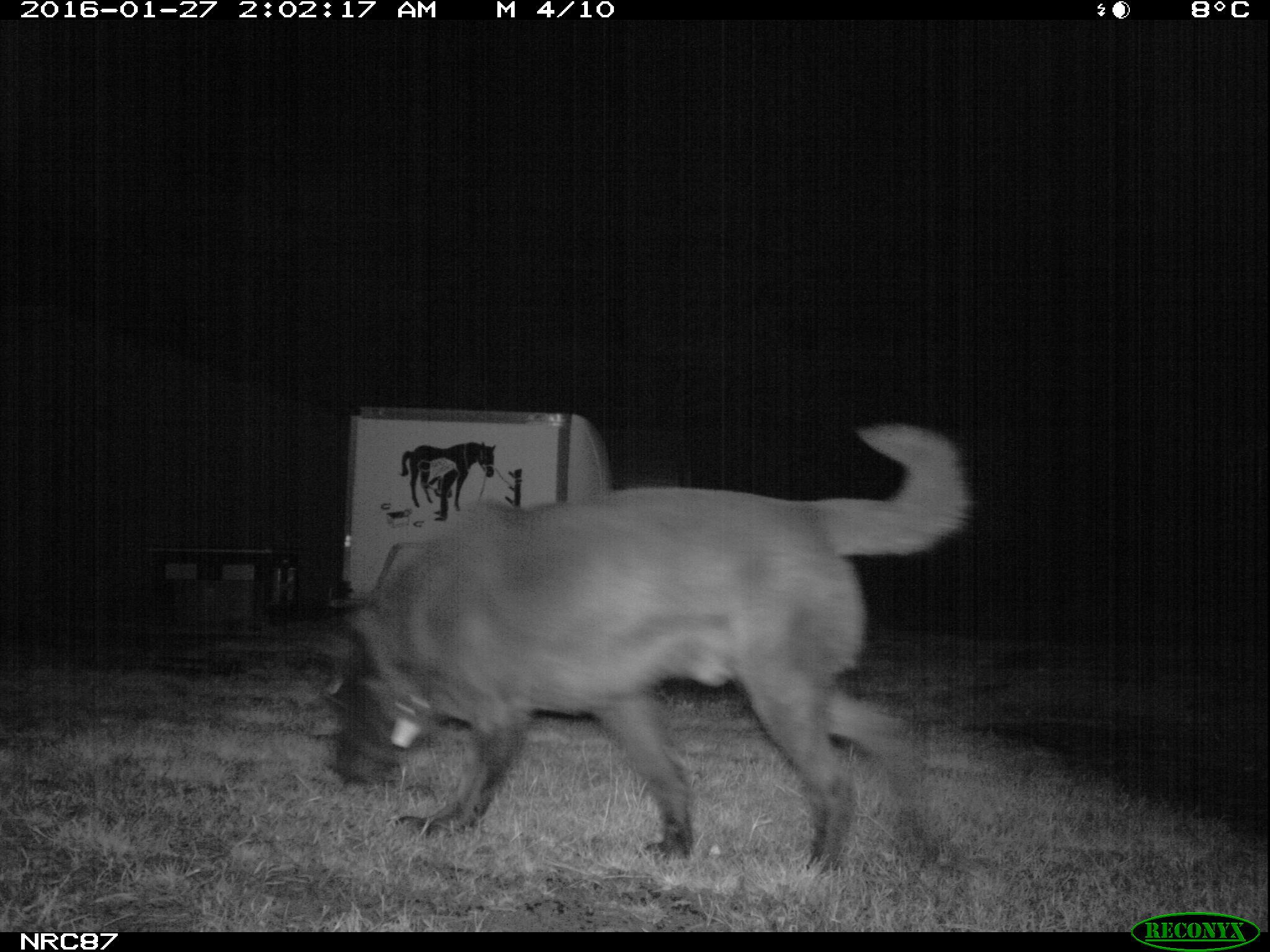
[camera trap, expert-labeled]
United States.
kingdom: Animalia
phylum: Chordata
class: Mammalia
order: Carnivora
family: Canidae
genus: Canis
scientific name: Canis familiaris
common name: domestic dog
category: Dog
Dog (domestic dog) (Canis familiaris).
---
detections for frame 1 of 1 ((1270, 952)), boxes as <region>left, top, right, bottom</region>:
Dog: <region>314, 411, 975, 879</region>